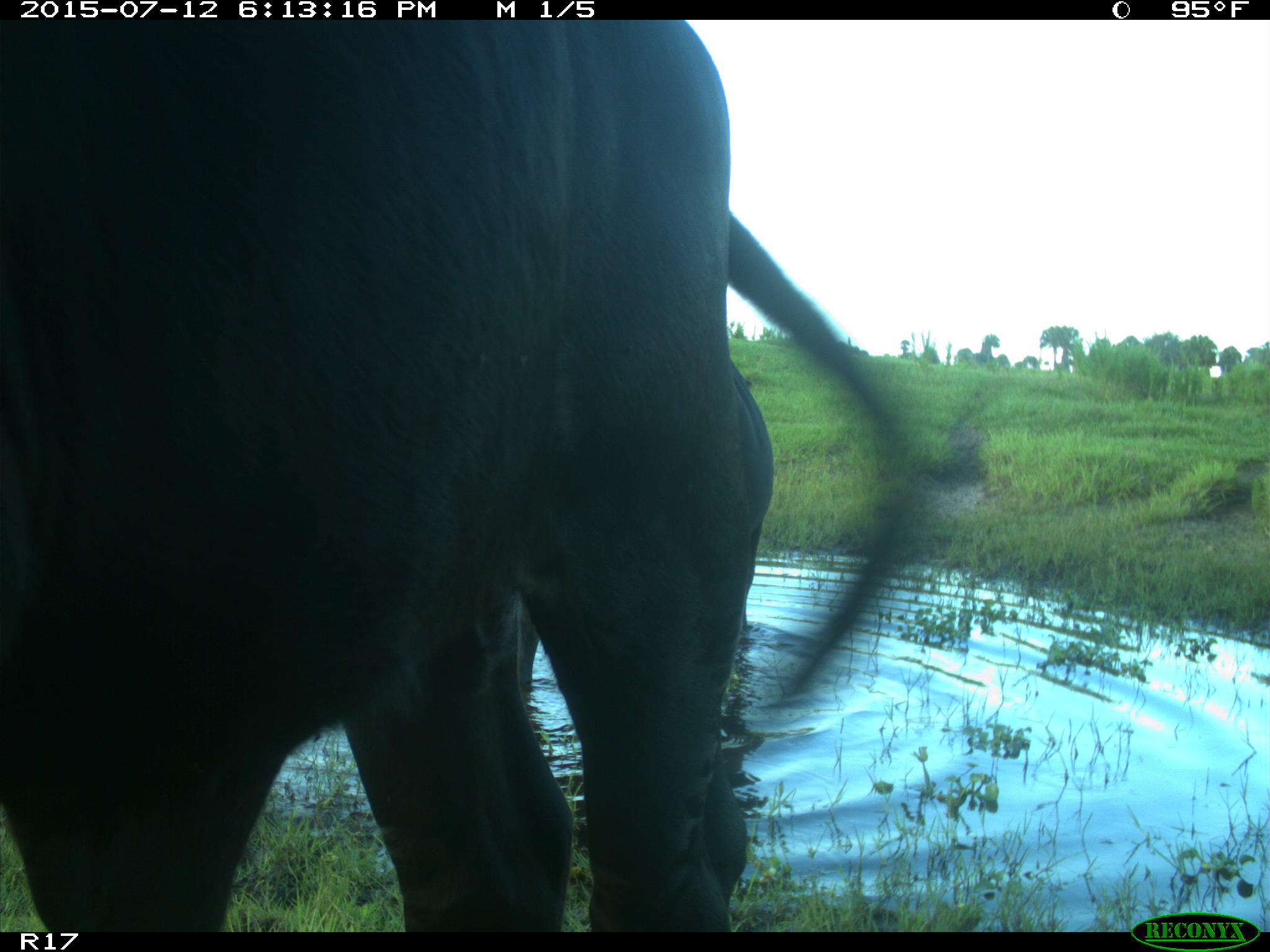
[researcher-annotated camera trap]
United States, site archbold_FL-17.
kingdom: Animalia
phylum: Chordata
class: Mammalia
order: Artiodactyla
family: Bovidae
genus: Bos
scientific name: Bos taurus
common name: domestic cow